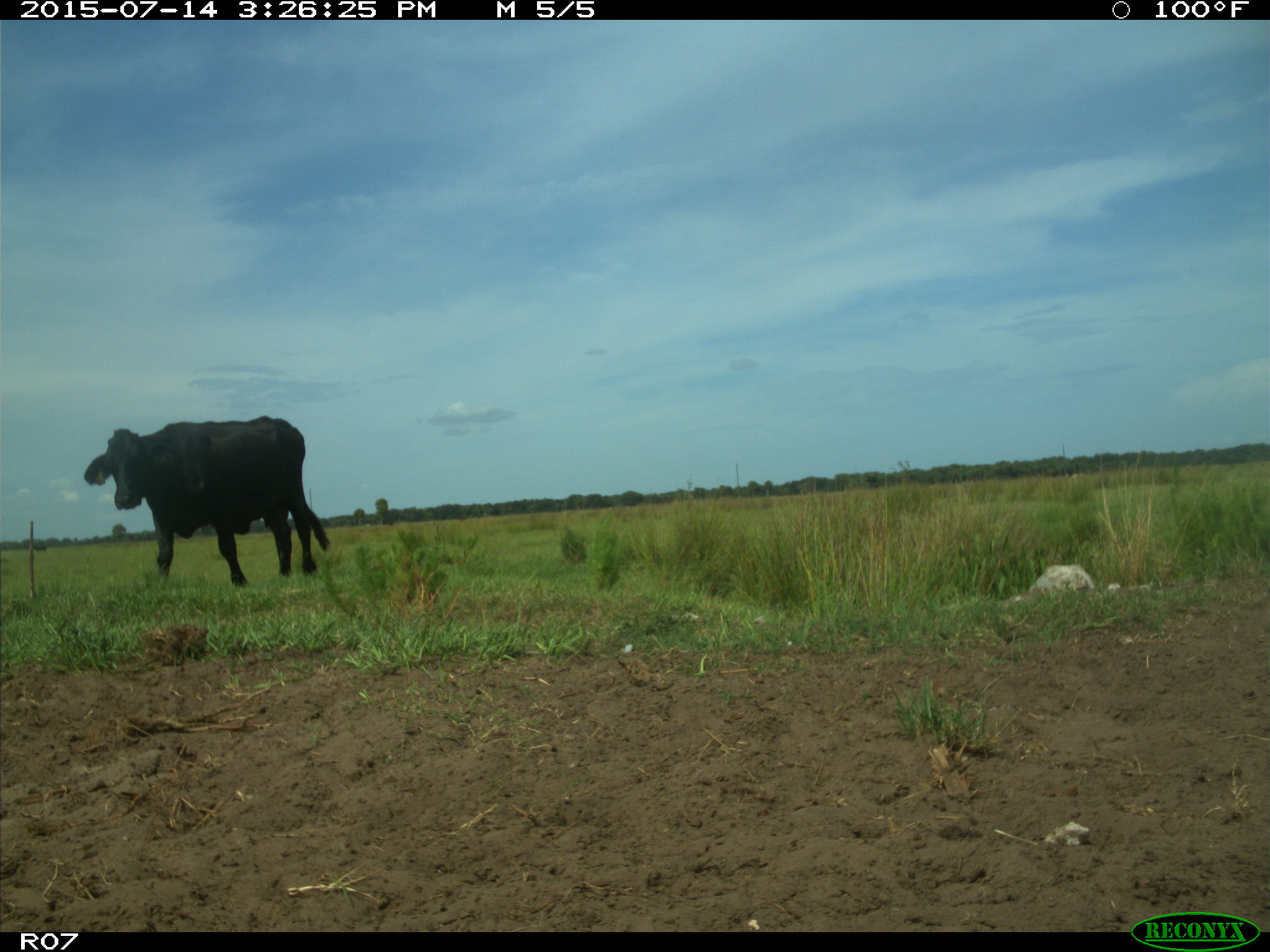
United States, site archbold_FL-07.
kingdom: Animalia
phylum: Chordata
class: Mammalia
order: Artiodactyla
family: Bovidae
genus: Bos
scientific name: Bos taurus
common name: domestic cow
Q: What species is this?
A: Bos taurus (domestic cow).